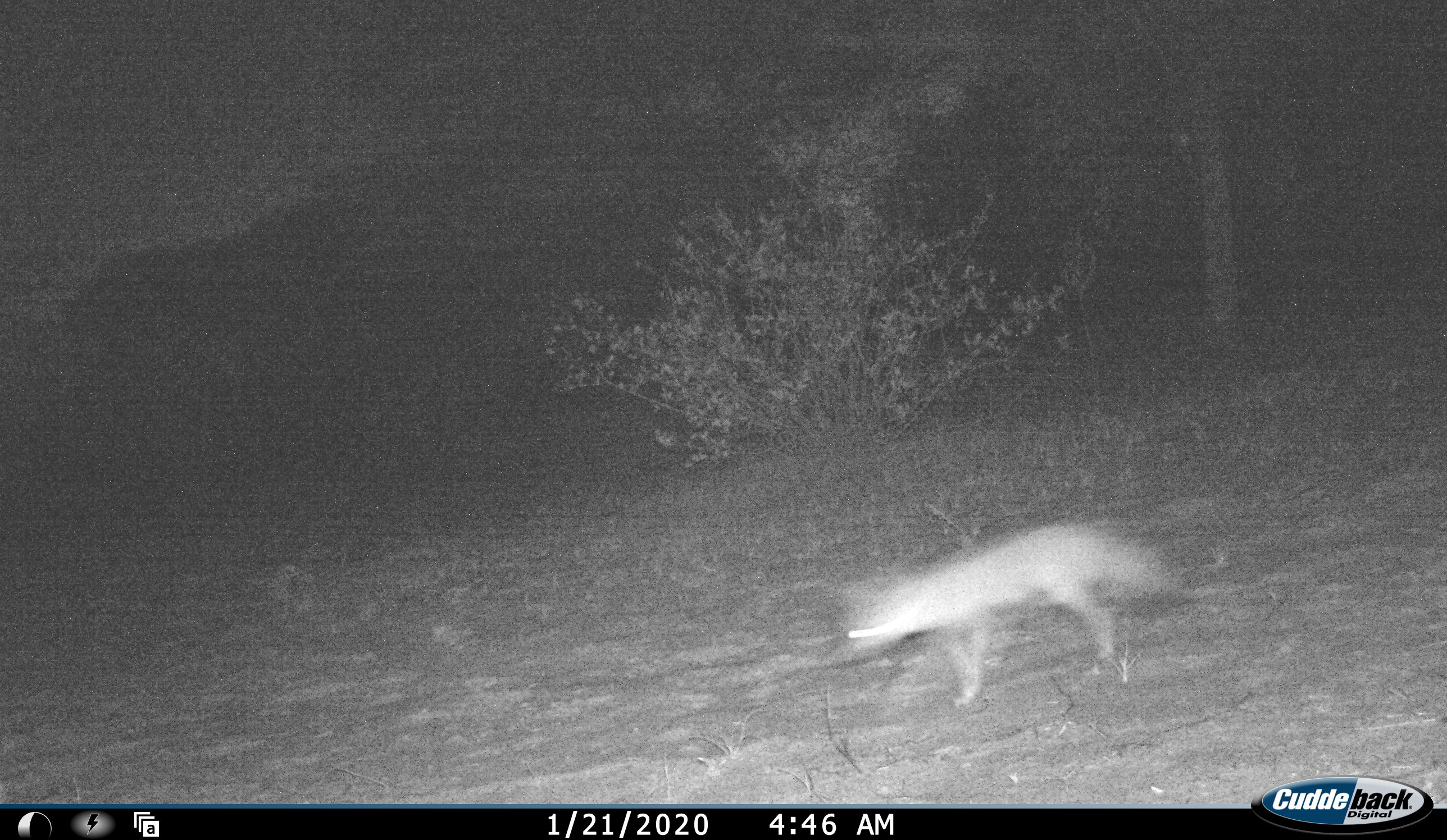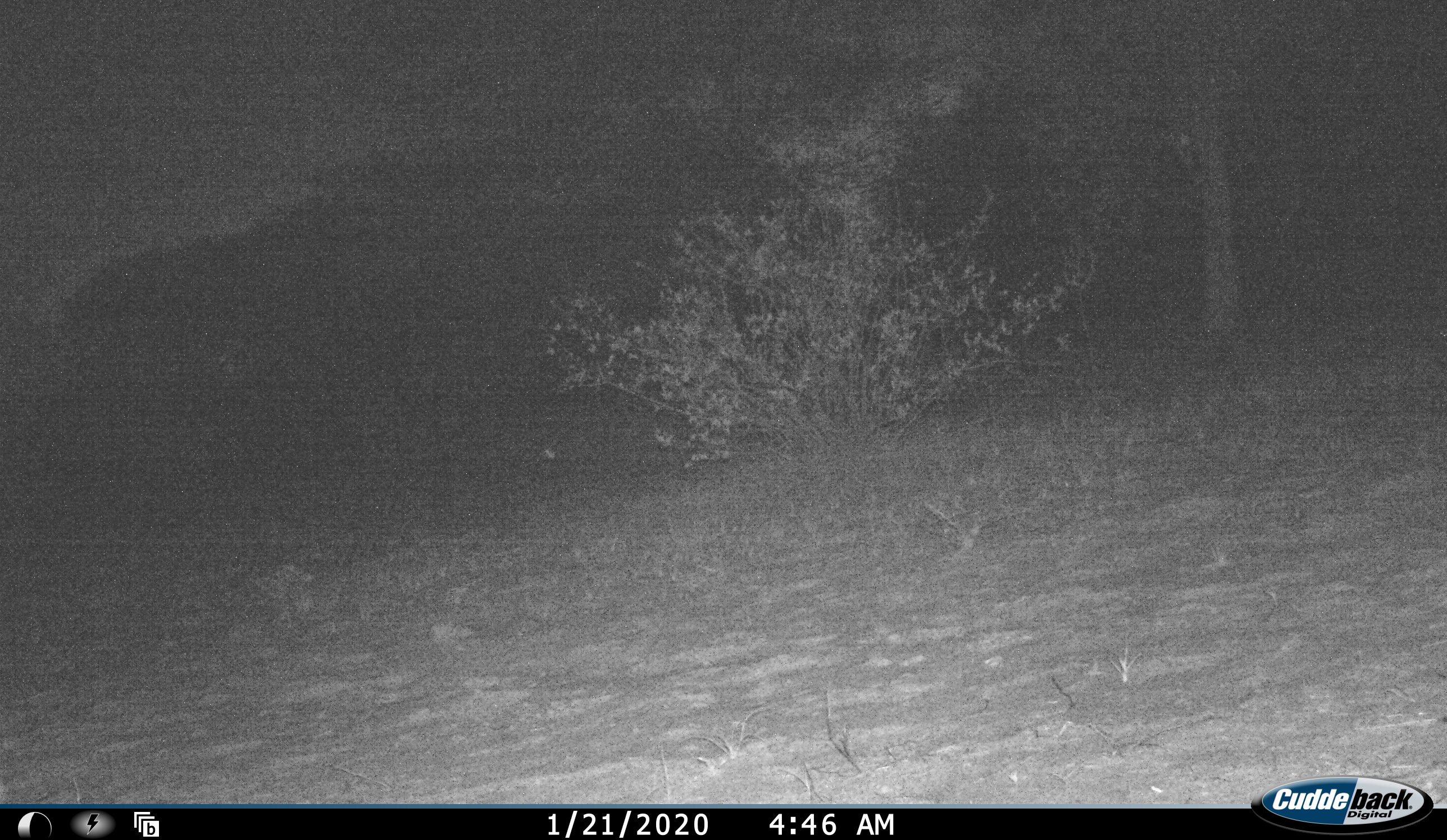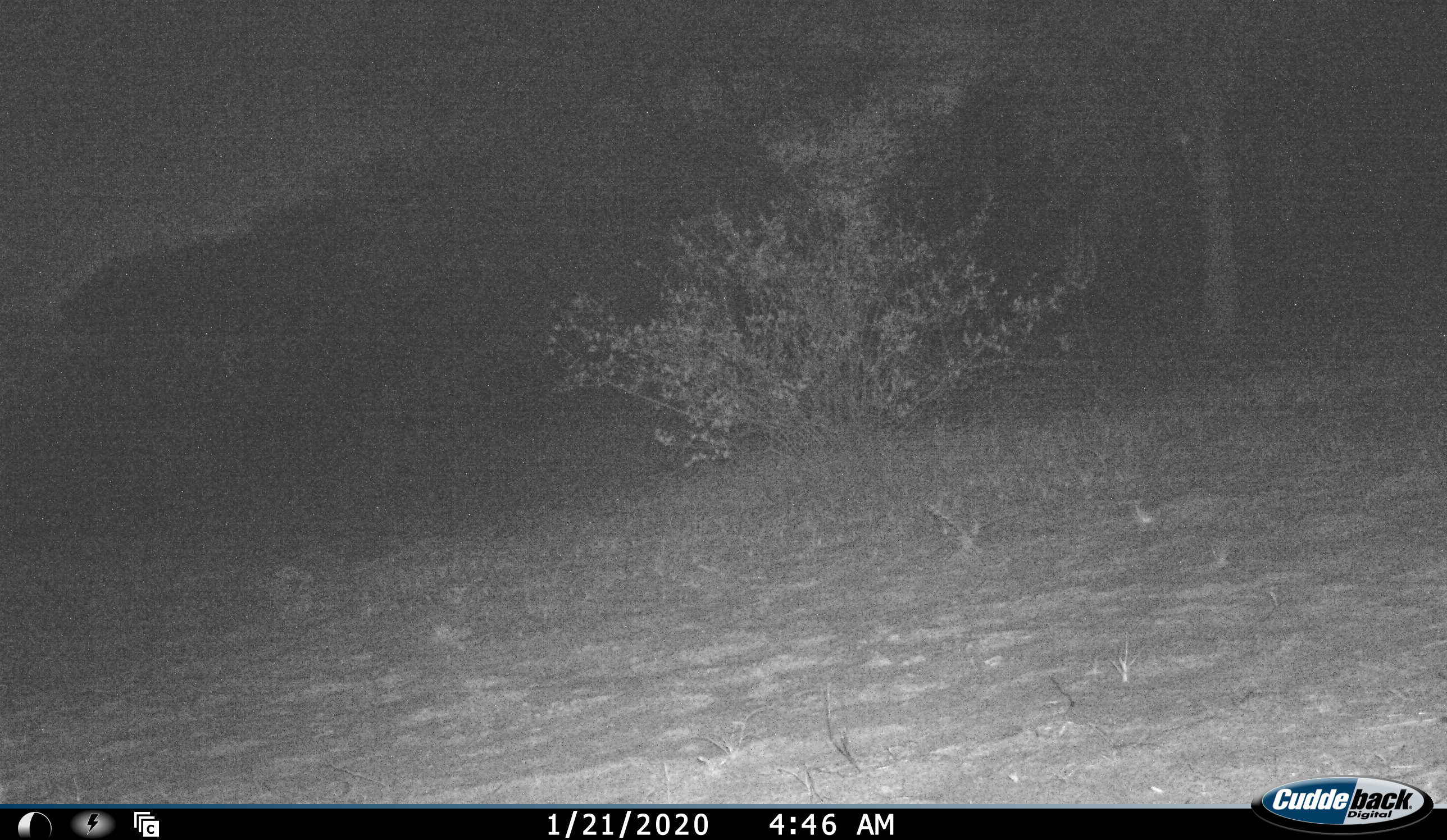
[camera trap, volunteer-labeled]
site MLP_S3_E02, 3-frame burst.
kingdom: Animalia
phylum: Chordata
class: Mammalia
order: Carnivora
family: Canidae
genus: Vulpes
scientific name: Vulpes chama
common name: cape fox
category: foxcape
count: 1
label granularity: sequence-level